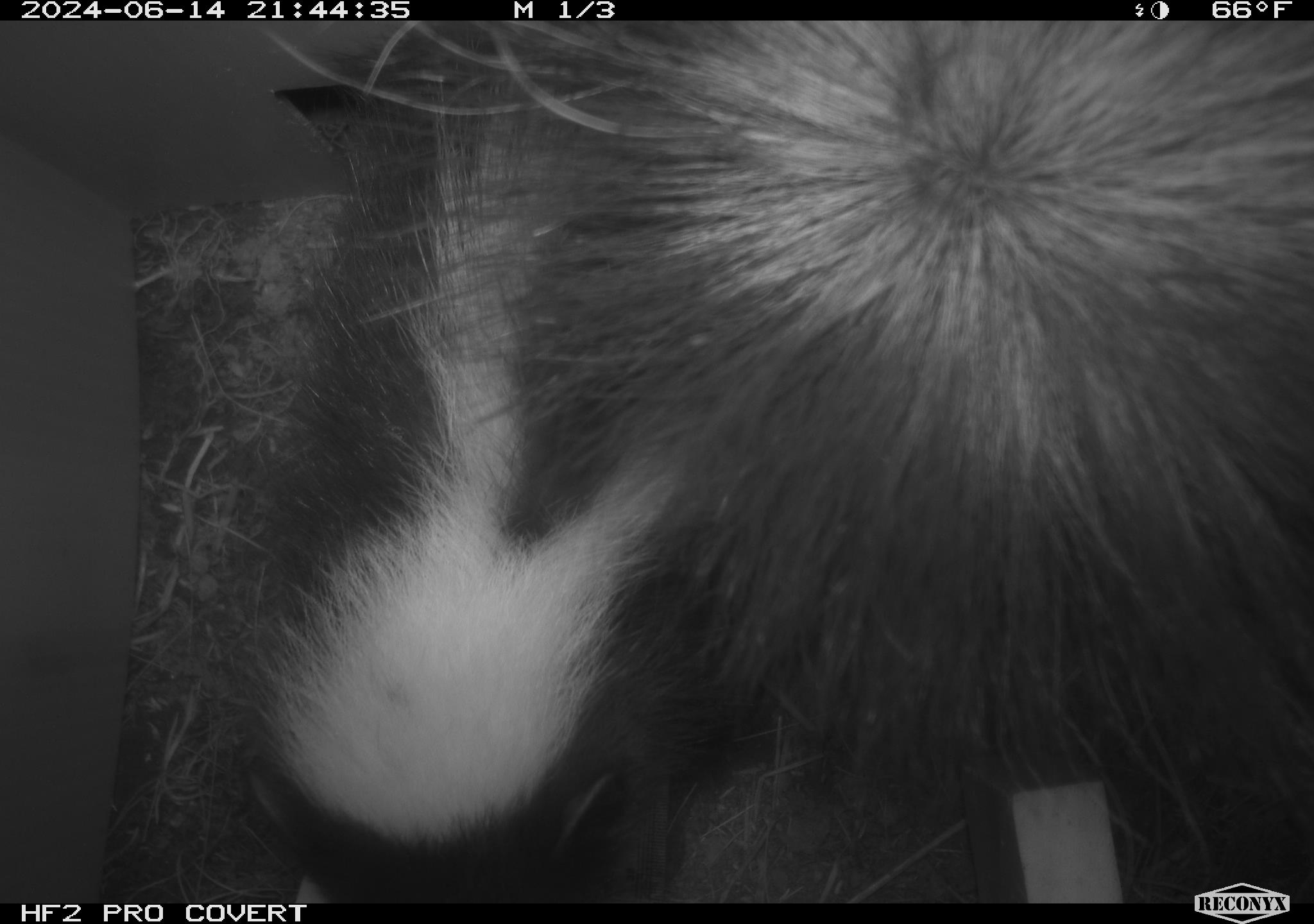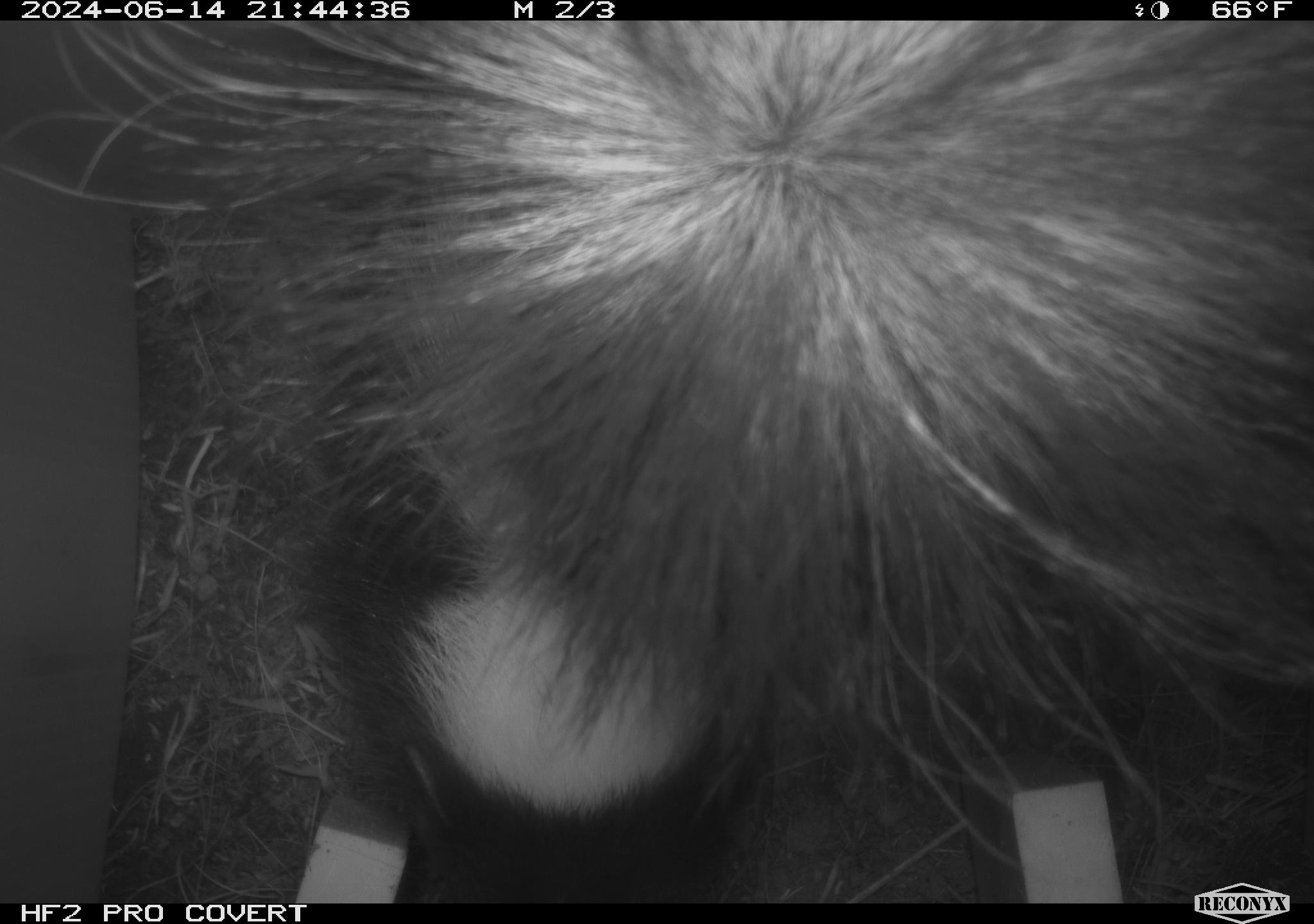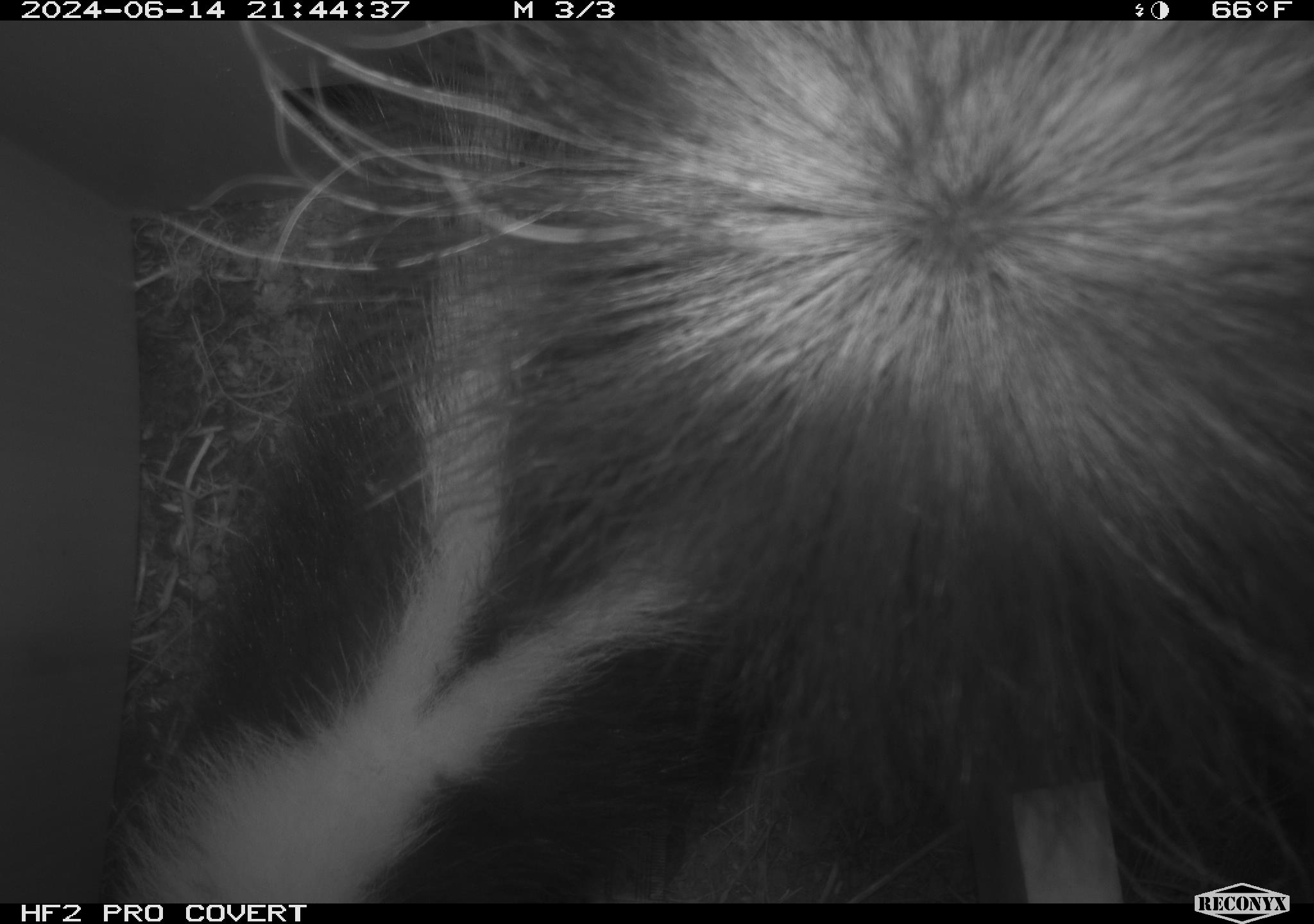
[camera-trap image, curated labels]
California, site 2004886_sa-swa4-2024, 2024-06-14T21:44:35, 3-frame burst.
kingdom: Animalia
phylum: Chordata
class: Mammalia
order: Carnivora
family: Mephitidae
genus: Mephitis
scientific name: Mephitis mephitis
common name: striped skunk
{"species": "striped skunk (Mephitis mephitis)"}